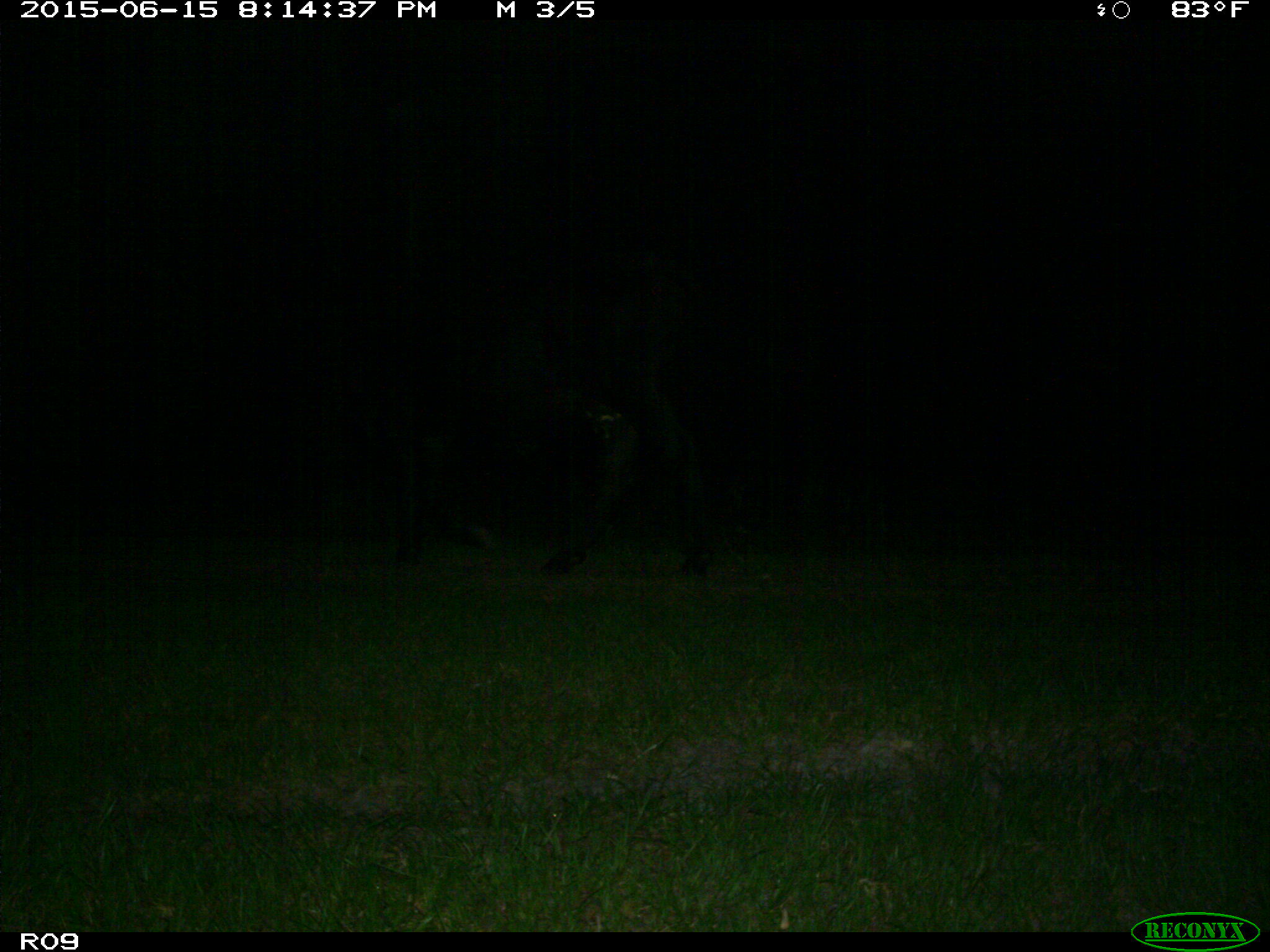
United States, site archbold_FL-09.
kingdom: Animalia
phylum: Chordata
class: Mammalia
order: Artiodactyla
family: Bovidae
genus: Bos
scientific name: Bos taurus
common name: domestic cow